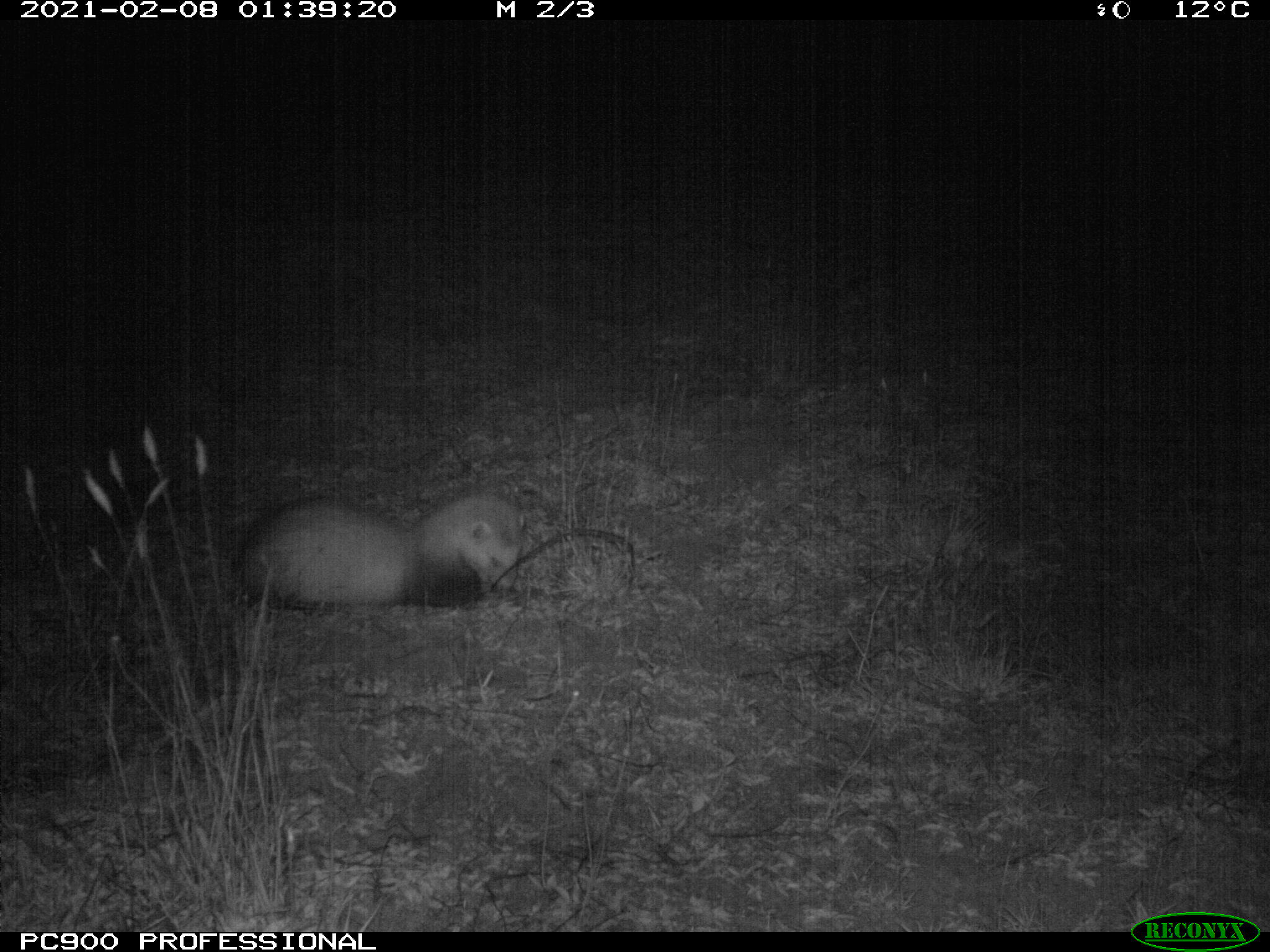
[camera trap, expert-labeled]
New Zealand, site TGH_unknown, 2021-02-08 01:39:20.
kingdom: Animalia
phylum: Chordata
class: Mammalia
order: Carnivora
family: Mustelidae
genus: Mustela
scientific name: Mustela furo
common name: ferret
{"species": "ferret (Mustela furo)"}